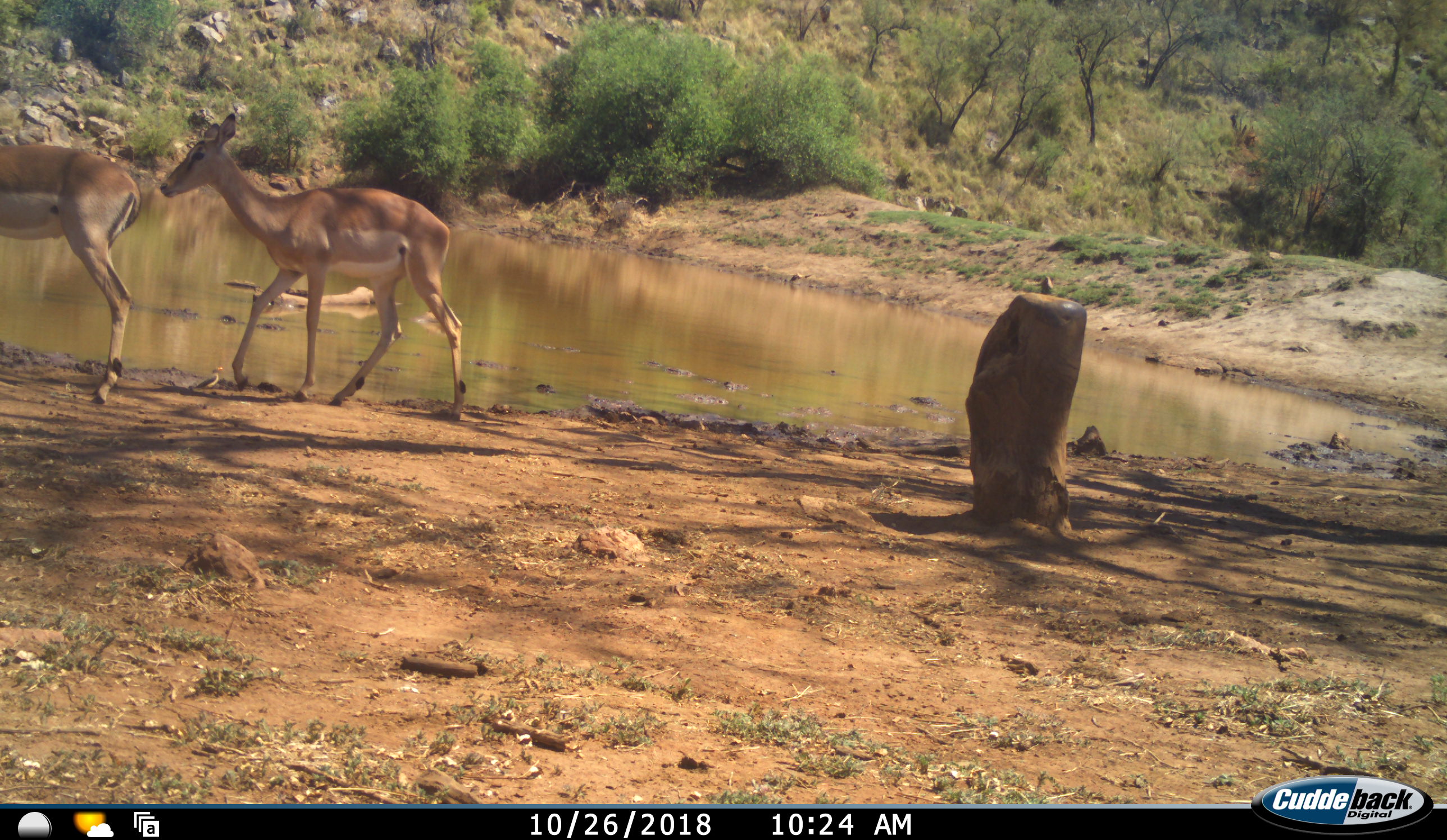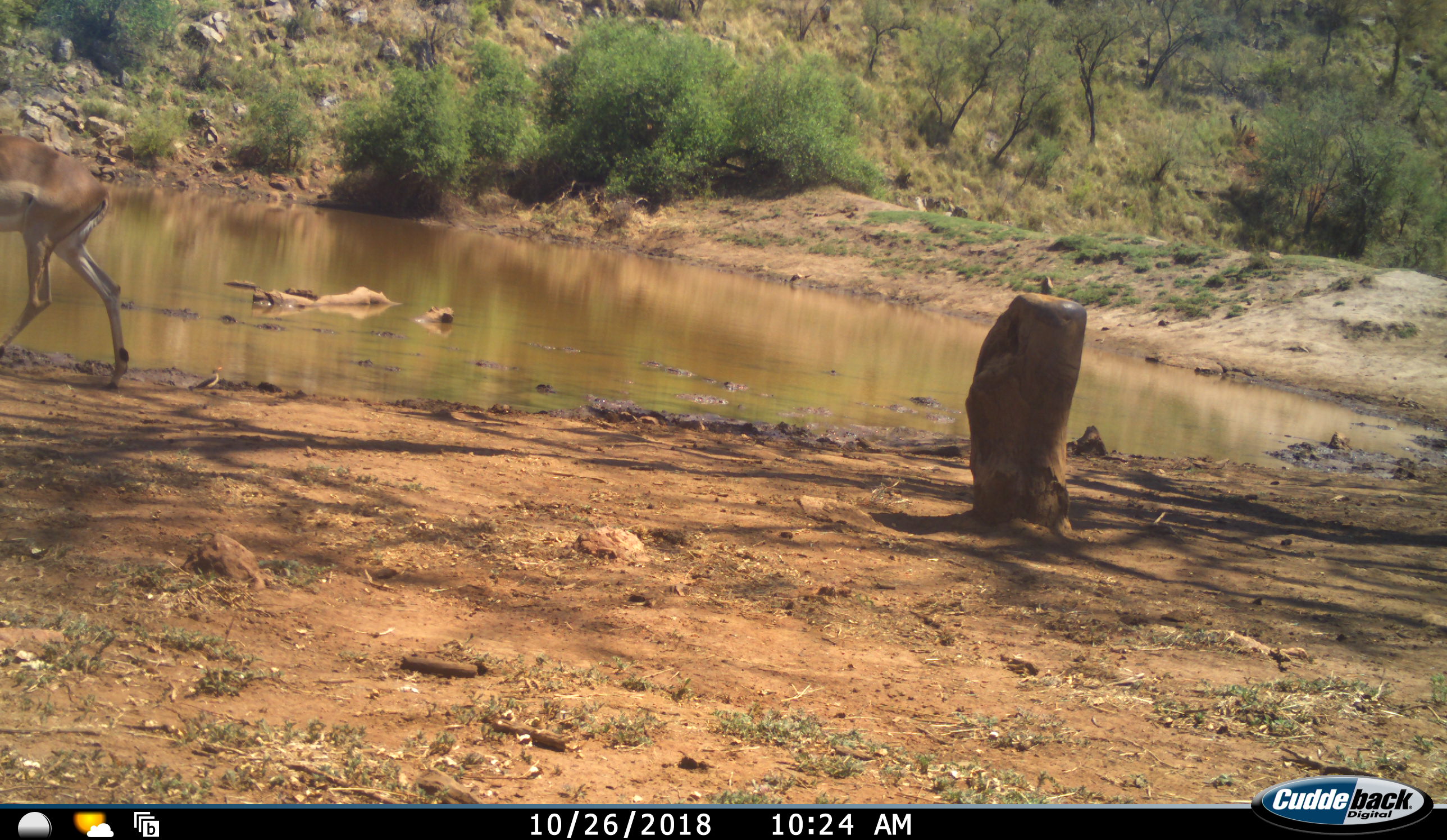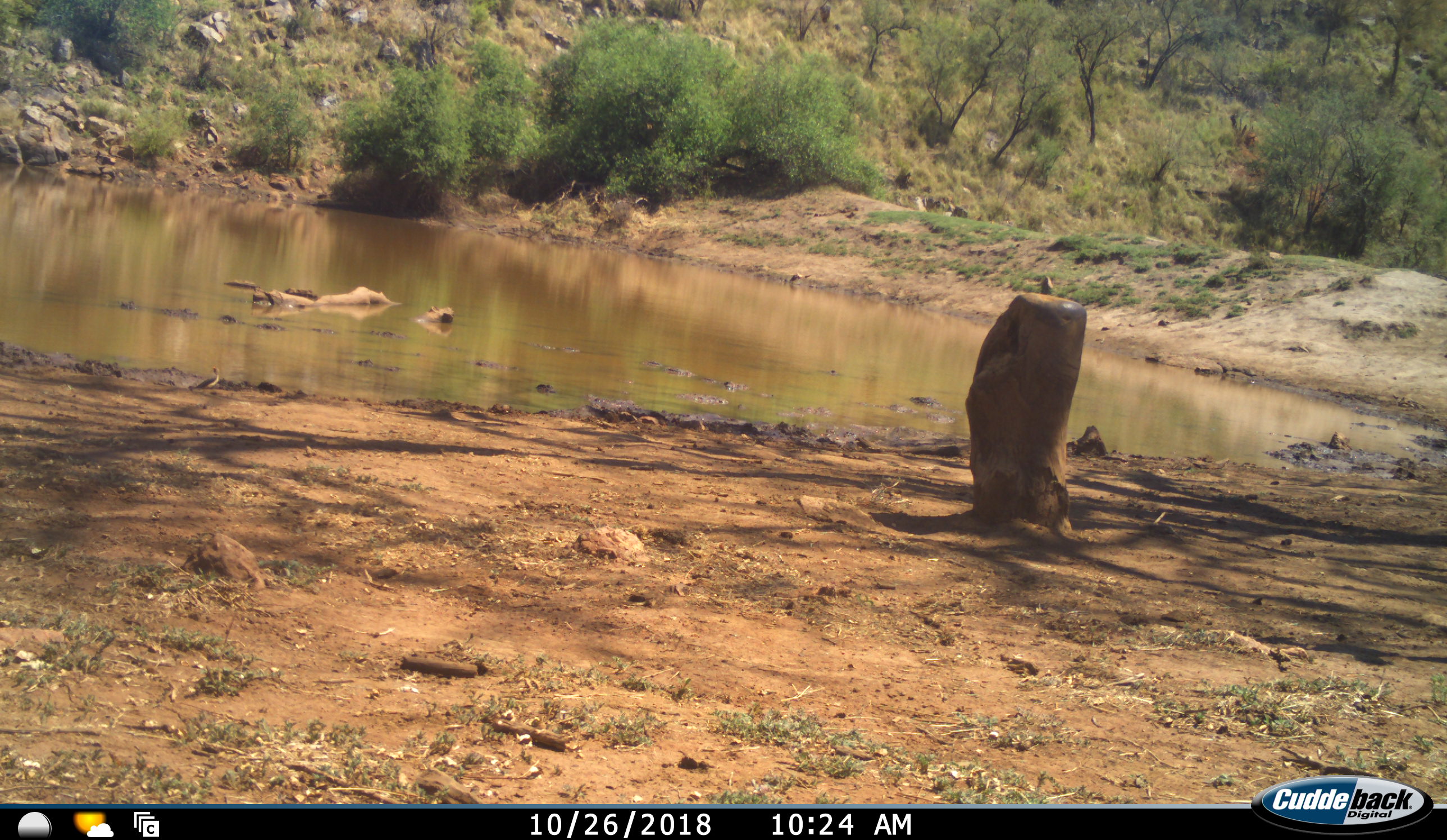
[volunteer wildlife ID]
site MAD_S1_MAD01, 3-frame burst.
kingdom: Animalia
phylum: Chordata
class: Mammalia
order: Artiodactyla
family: Bovidae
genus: Aepyceros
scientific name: Aepyceros melampus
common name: impala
Impala (Aepyceros melampus), count 2. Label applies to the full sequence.